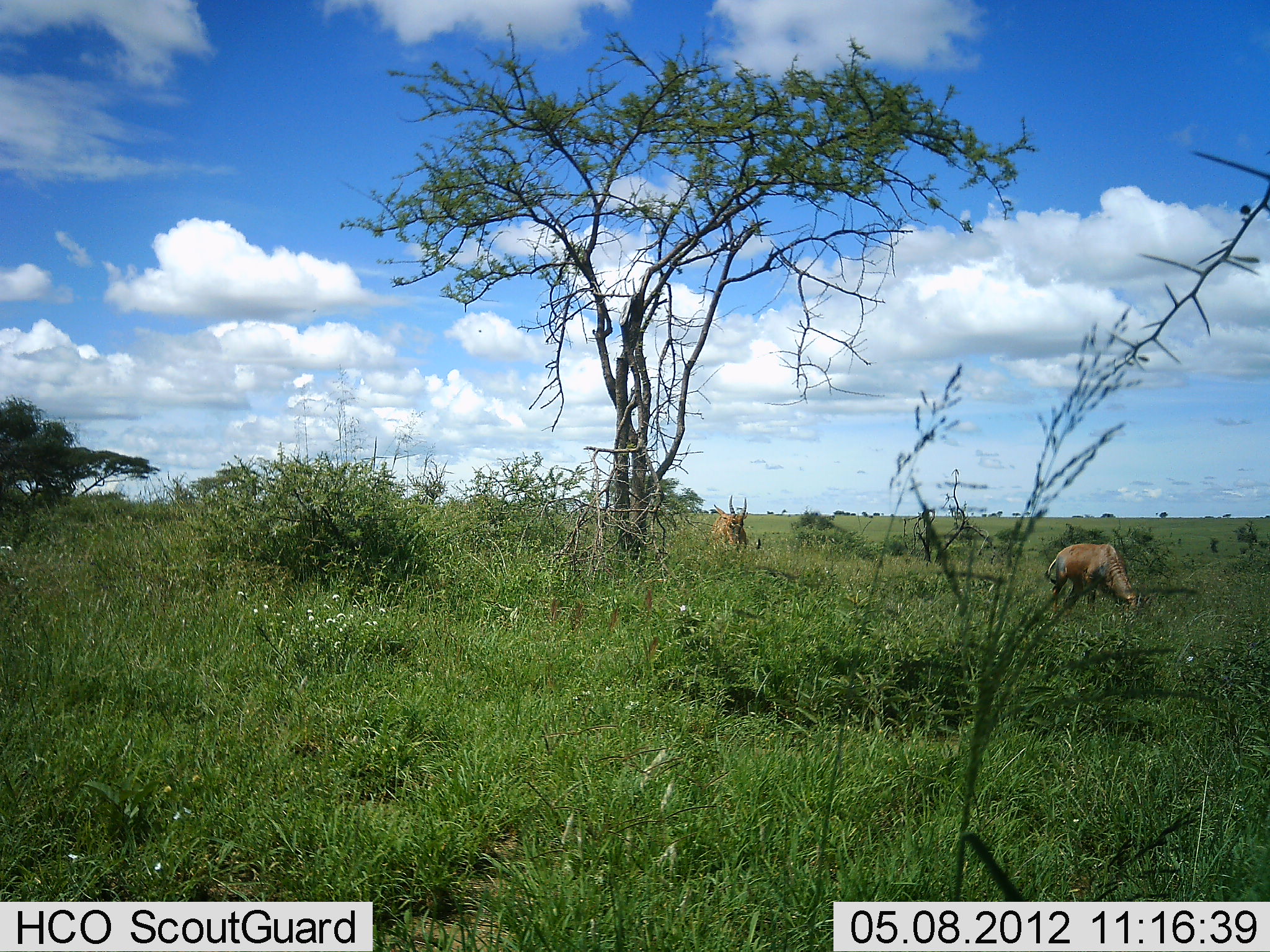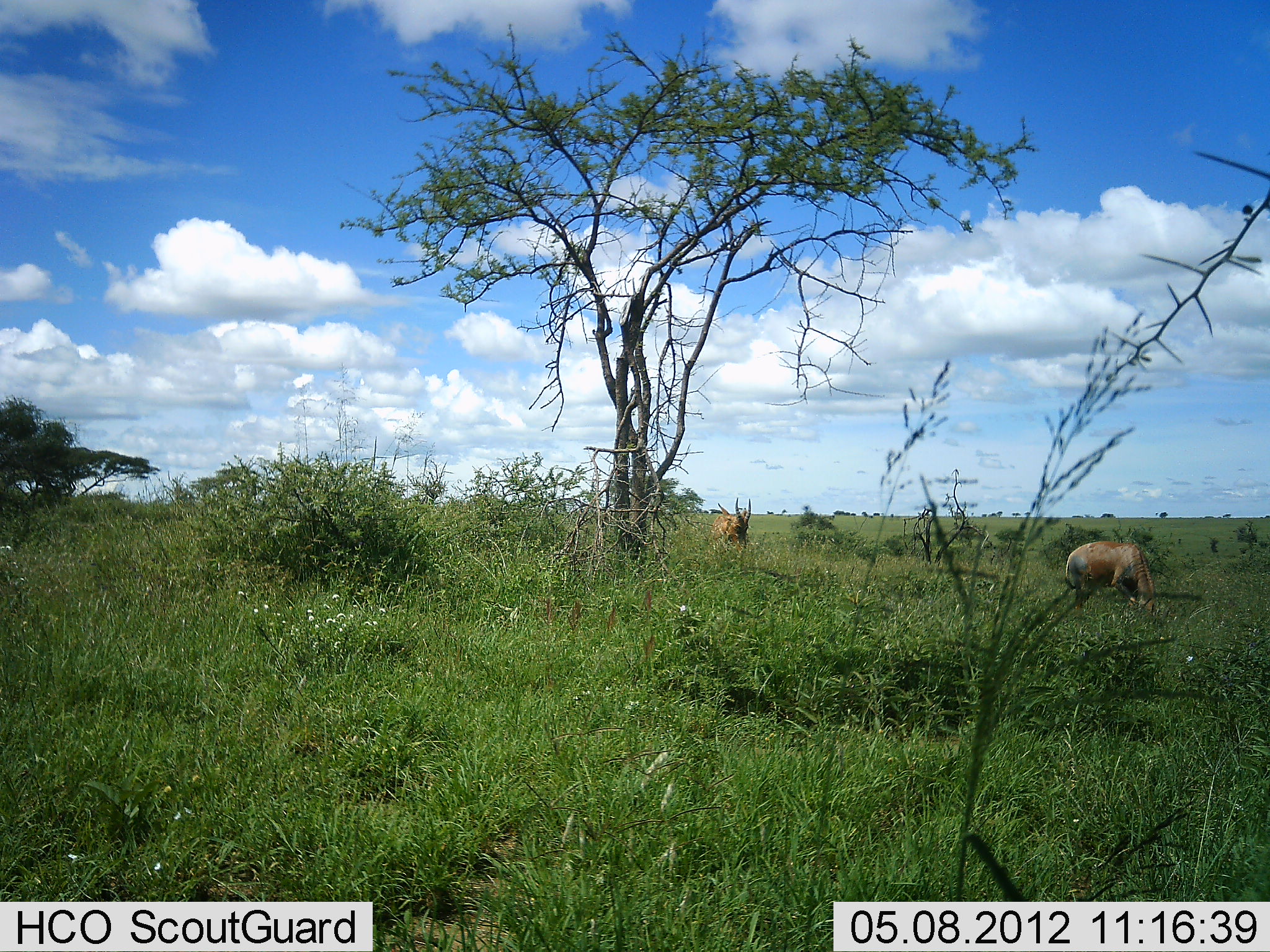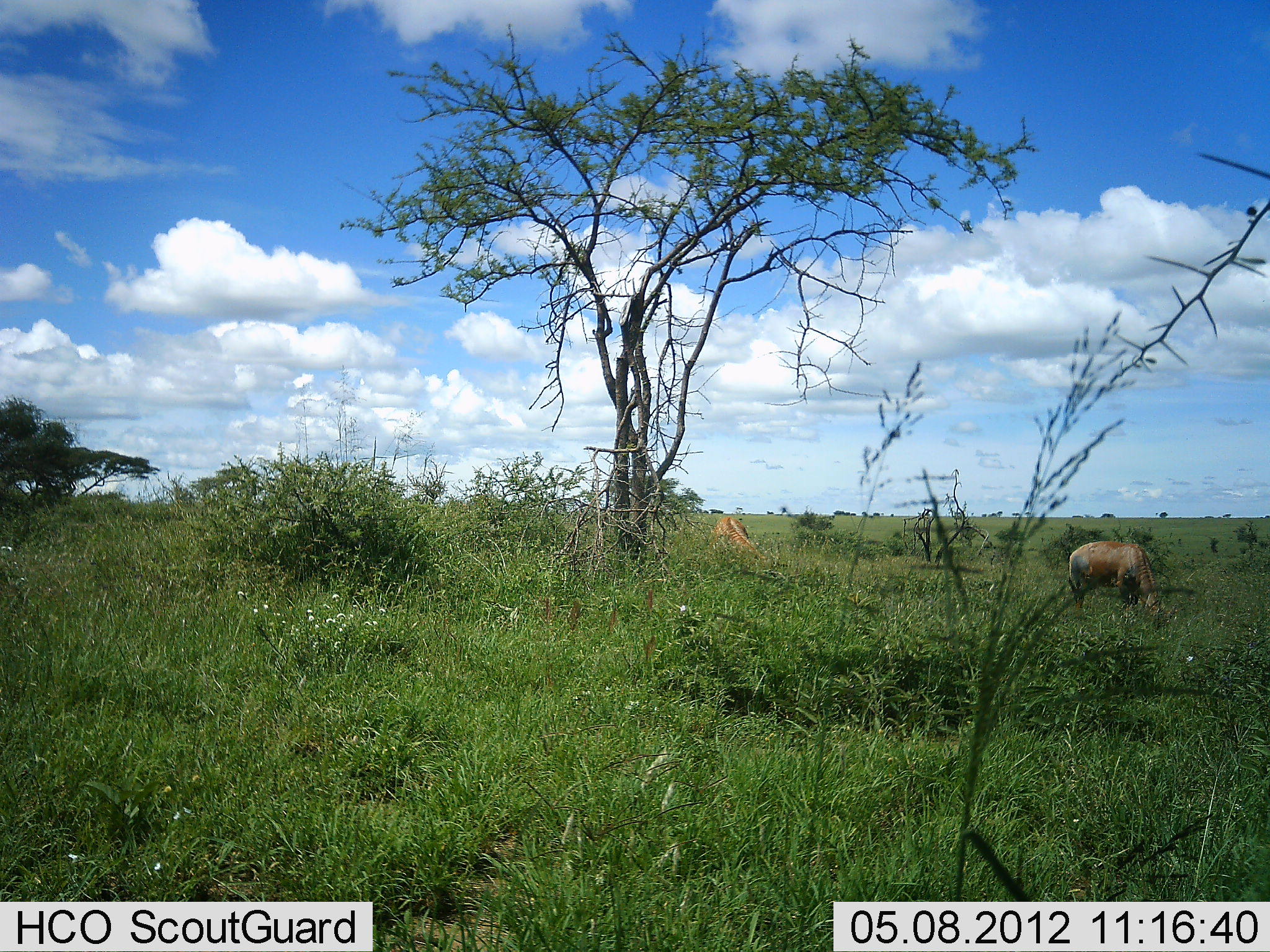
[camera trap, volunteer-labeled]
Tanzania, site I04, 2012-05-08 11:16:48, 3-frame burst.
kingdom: Animalia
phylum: Chordata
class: Mammalia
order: Artiodactyla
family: Bovidae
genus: Damaliscus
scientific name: Damaliscus lunatus jimela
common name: topi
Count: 2.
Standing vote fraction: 25%.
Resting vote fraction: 0%.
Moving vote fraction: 8%.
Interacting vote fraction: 0%.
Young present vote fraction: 0%.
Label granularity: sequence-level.